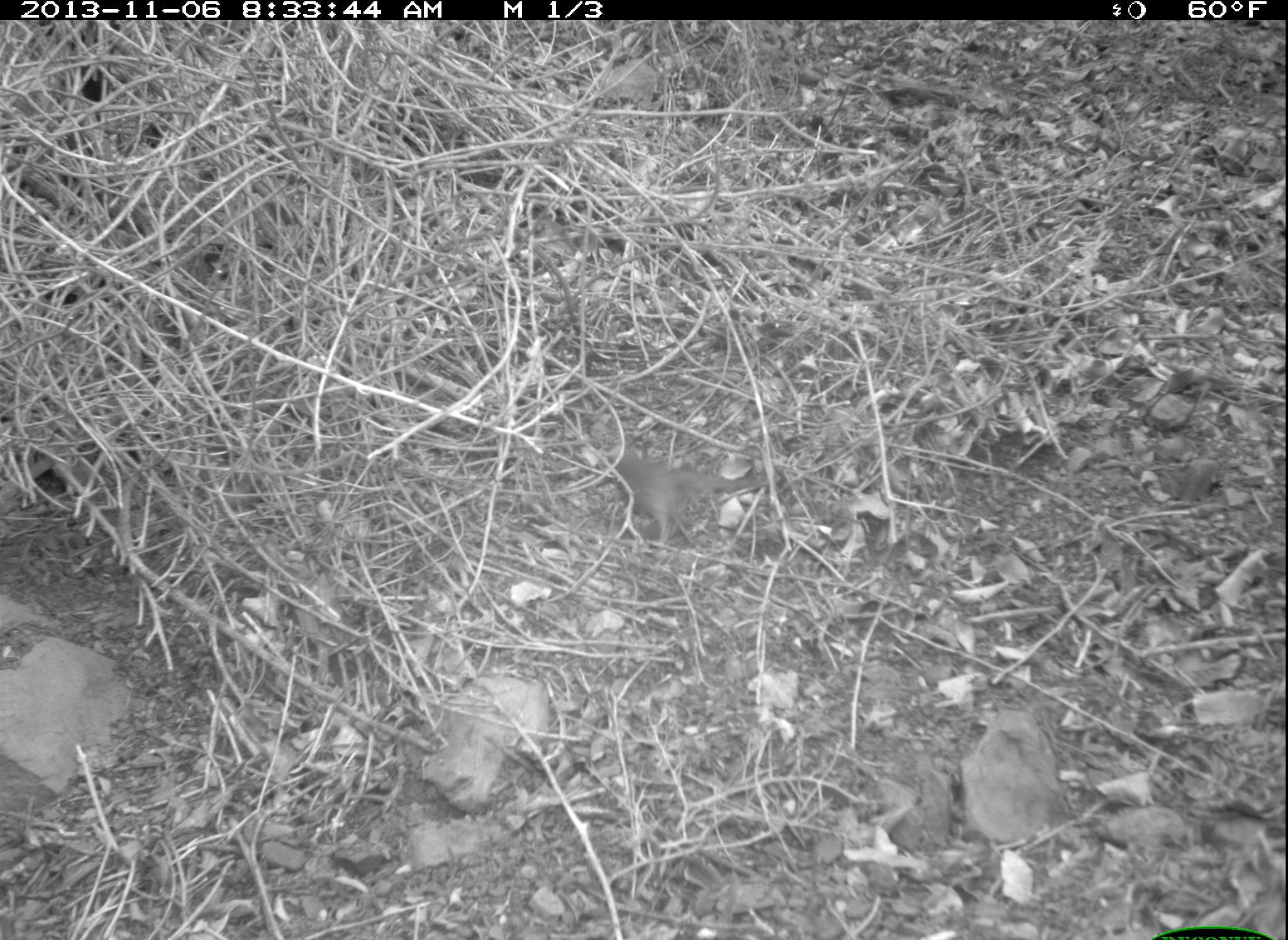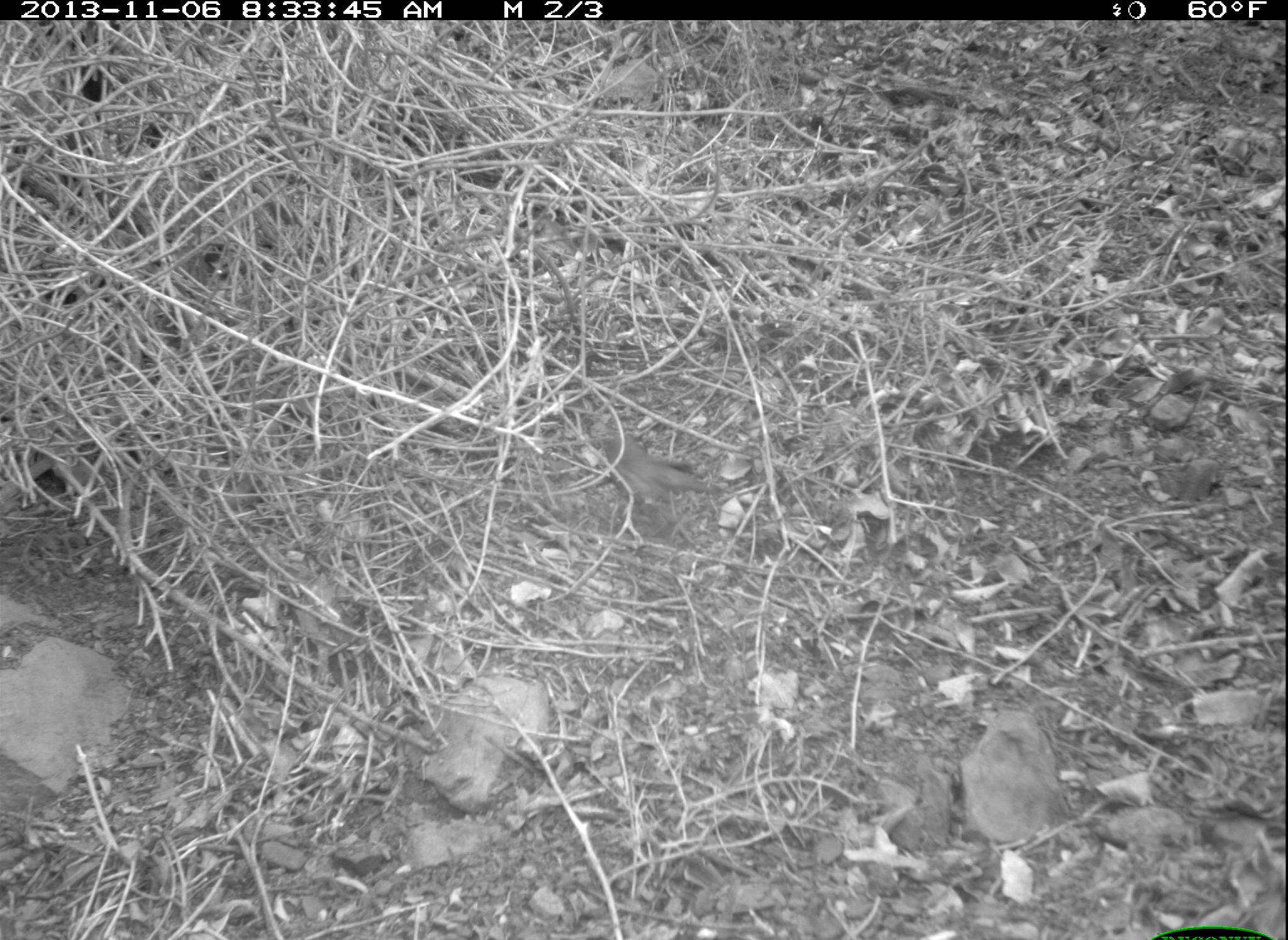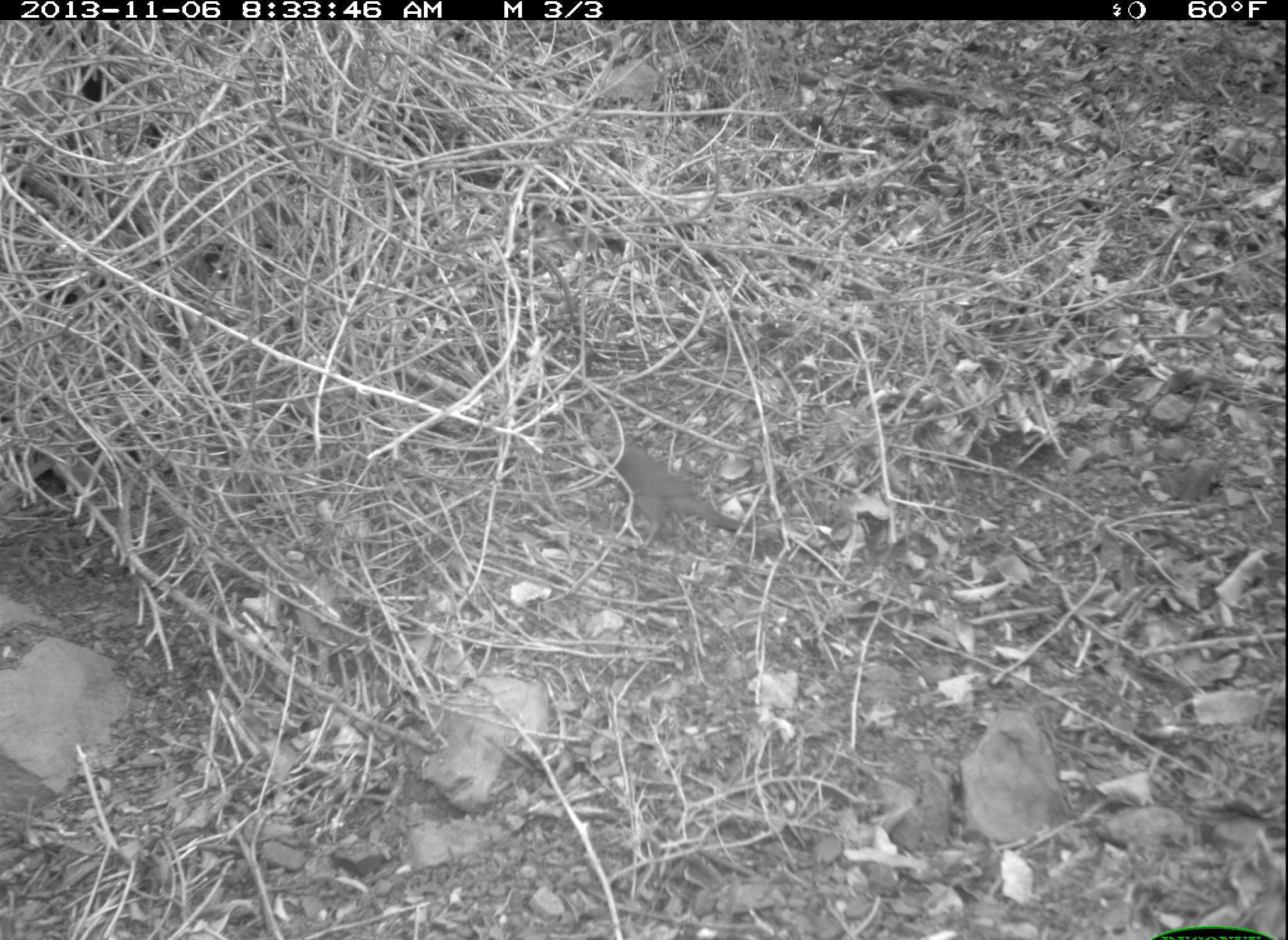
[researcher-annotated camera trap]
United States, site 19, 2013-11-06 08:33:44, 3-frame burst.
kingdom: Animalia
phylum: Chordata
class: Aves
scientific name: Aves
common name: bird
Bird (Aves).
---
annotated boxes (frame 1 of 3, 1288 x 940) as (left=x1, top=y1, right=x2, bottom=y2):
bird: (left=608, top=448, right=771, bottom=548)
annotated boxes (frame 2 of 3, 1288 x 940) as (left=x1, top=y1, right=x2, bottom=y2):
bird: (left=605, top=430, right=717, bottom=522)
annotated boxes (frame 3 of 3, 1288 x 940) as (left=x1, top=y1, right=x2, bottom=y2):
bird: (left=616, top=438, right=755, bottom=549)